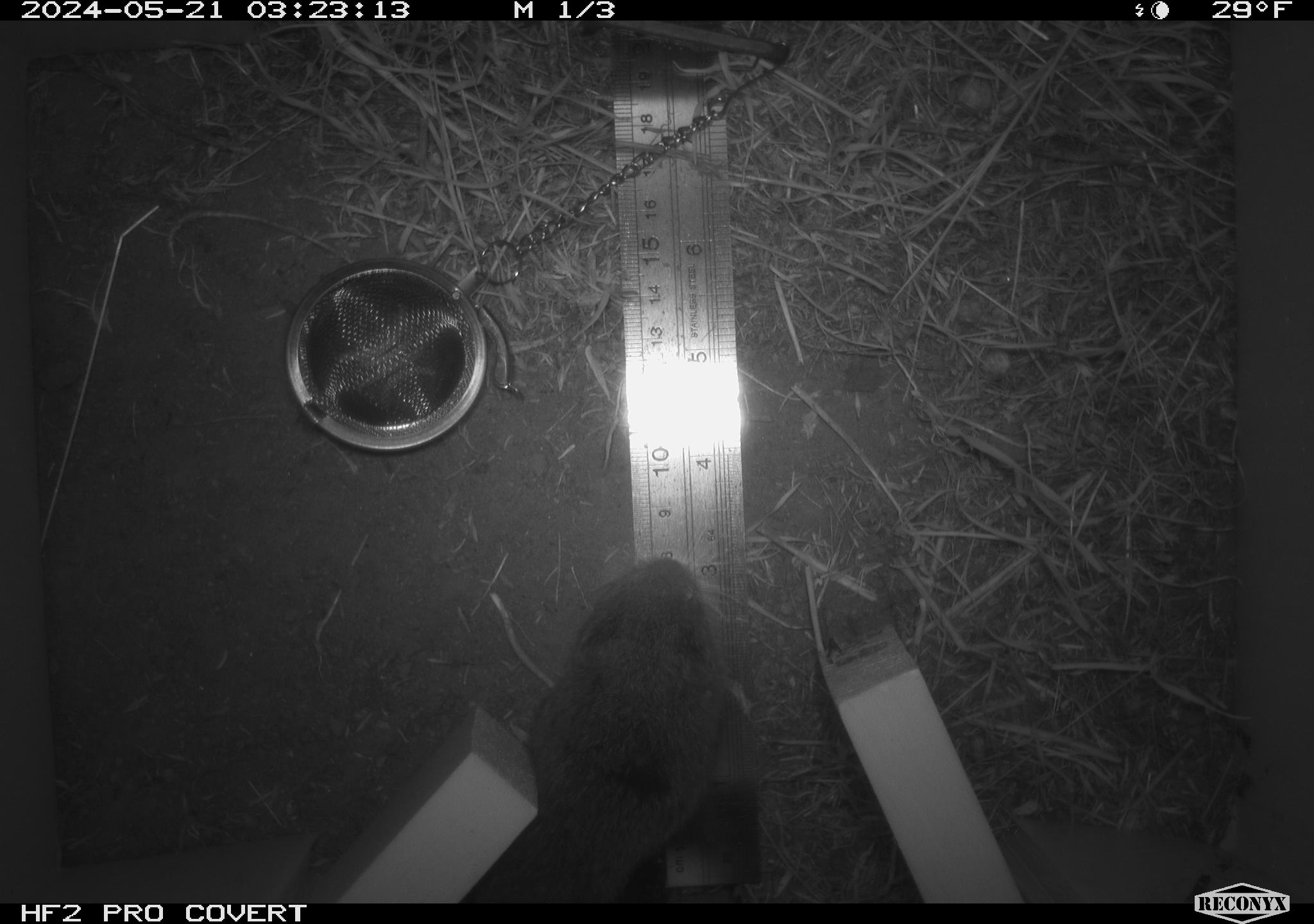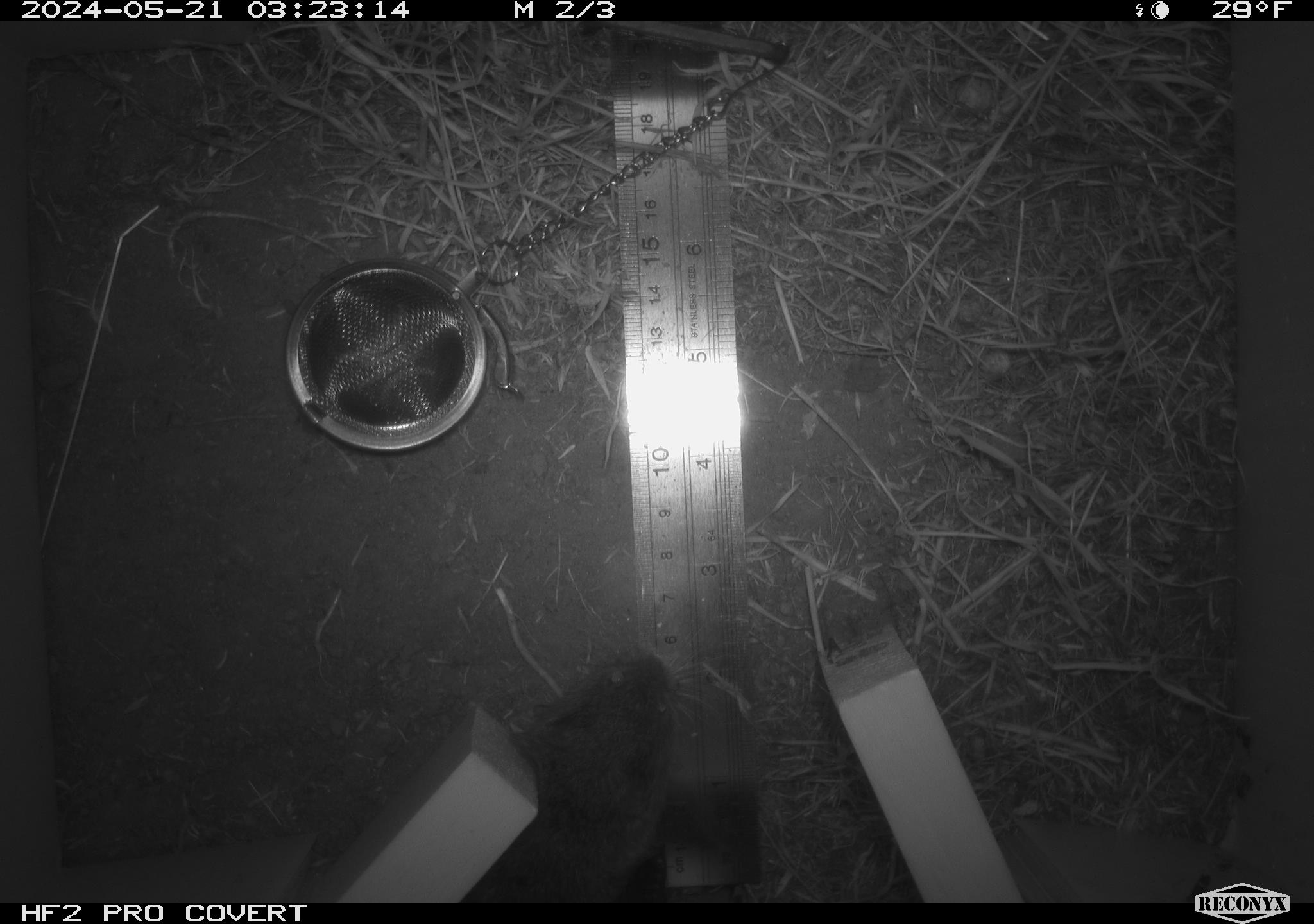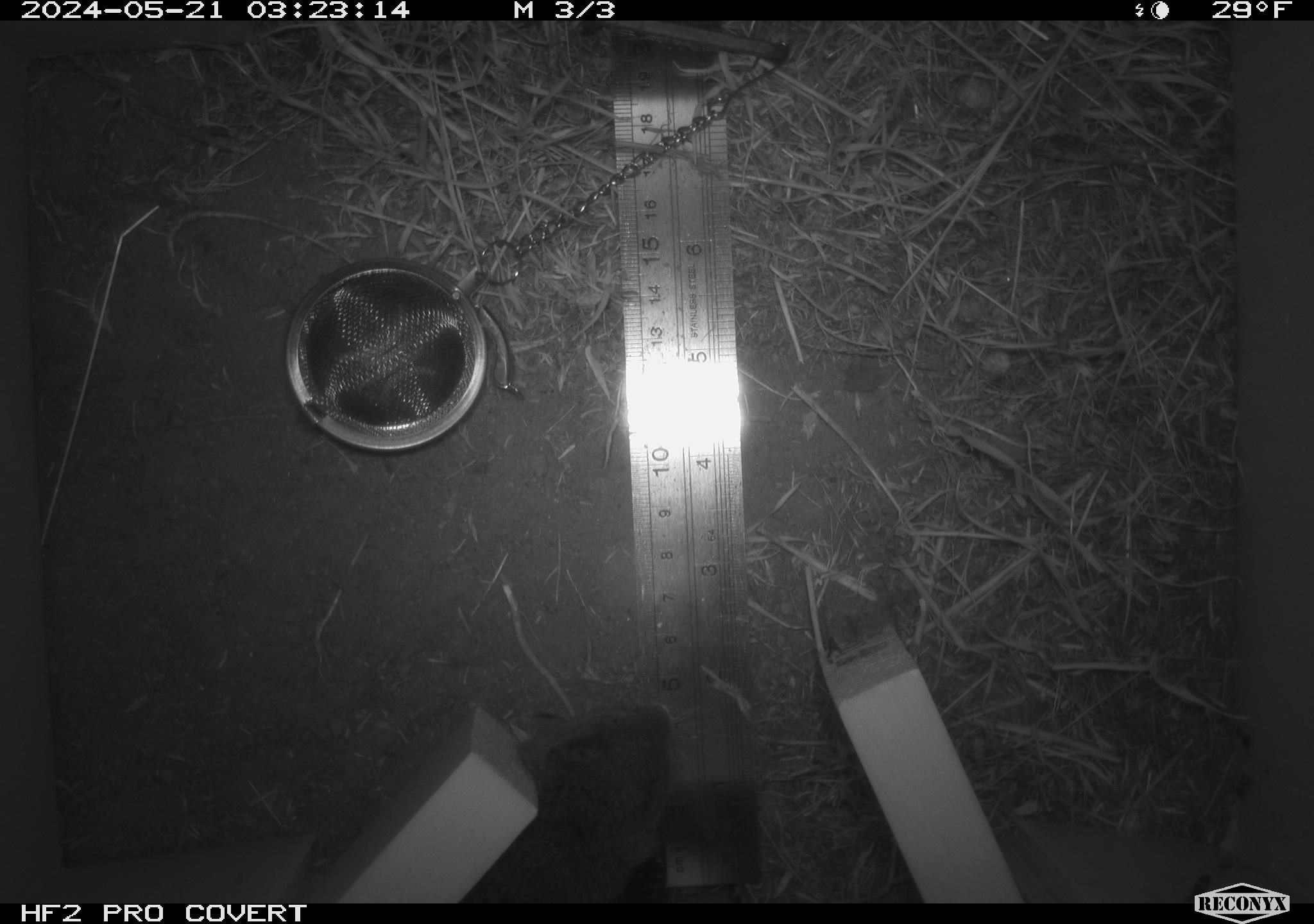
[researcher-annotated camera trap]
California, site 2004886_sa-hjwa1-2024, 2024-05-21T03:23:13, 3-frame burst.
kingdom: Animalia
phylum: Chordata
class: Mammalia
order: Rodentia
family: Cricetidae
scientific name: Cricetidae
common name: hamsters, voles, lemmings, and allies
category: cricetidae family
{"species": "cricetidae family (hamsters, voles, lemmings, and allies) (Cricetidae)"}